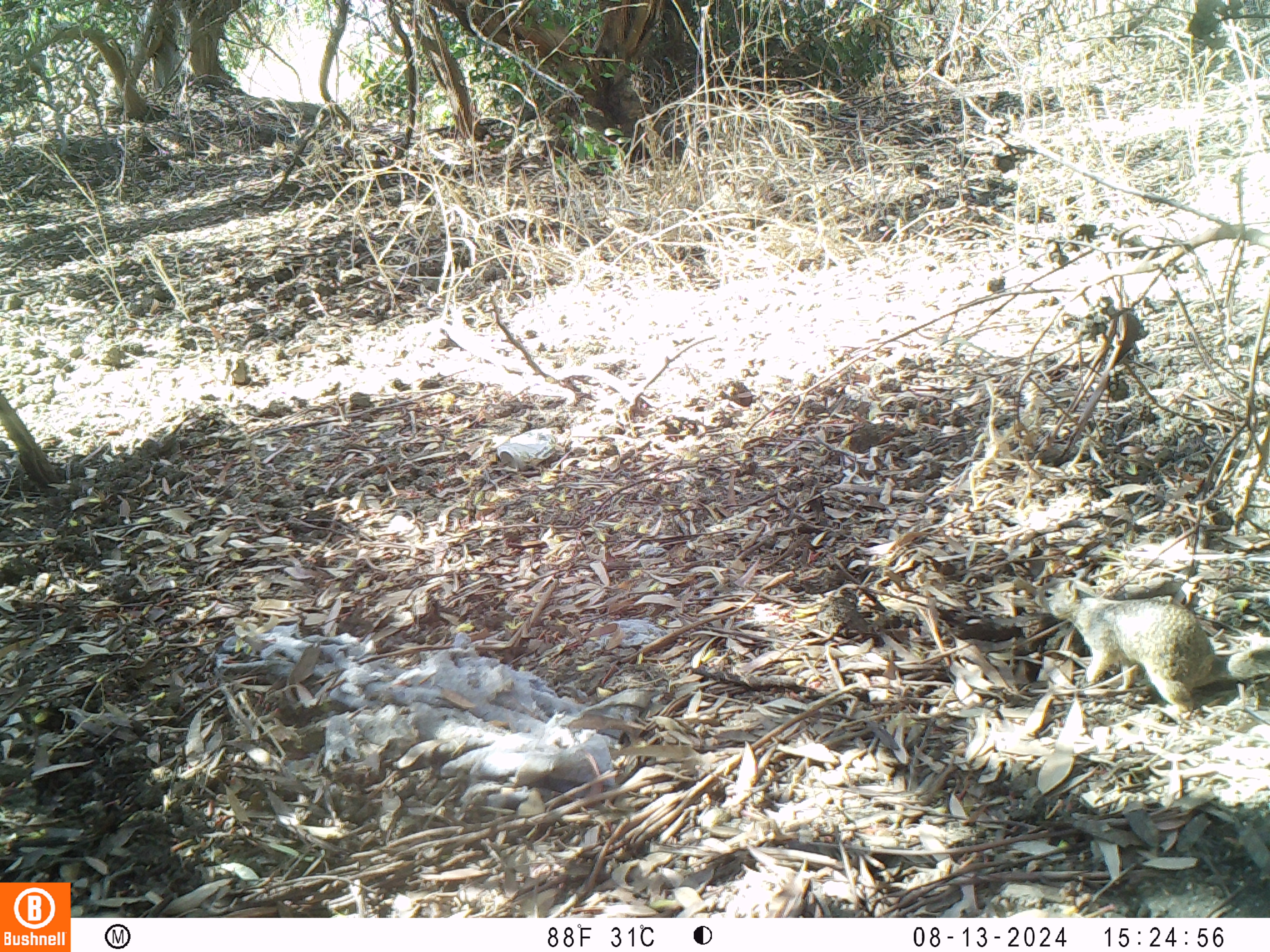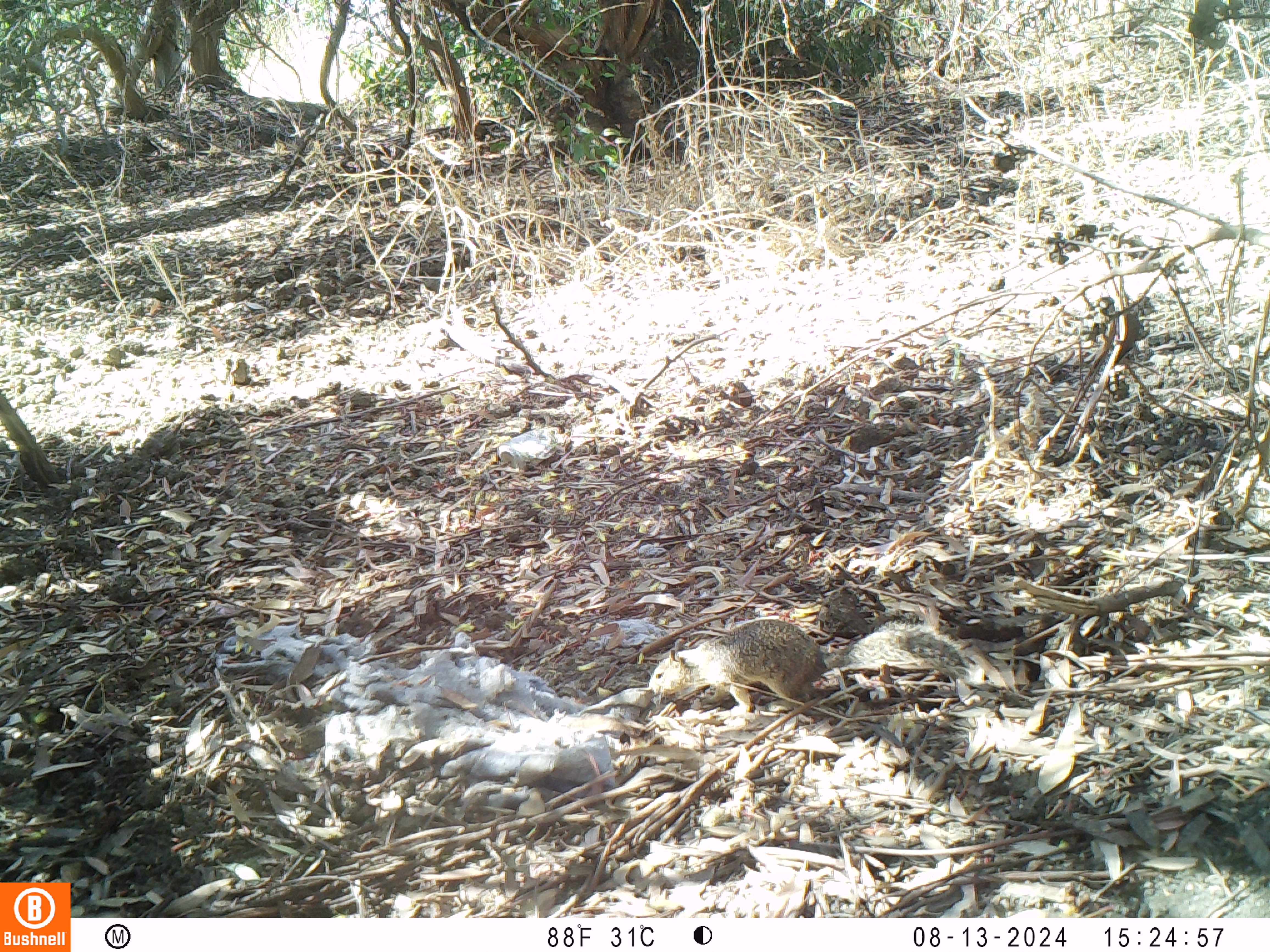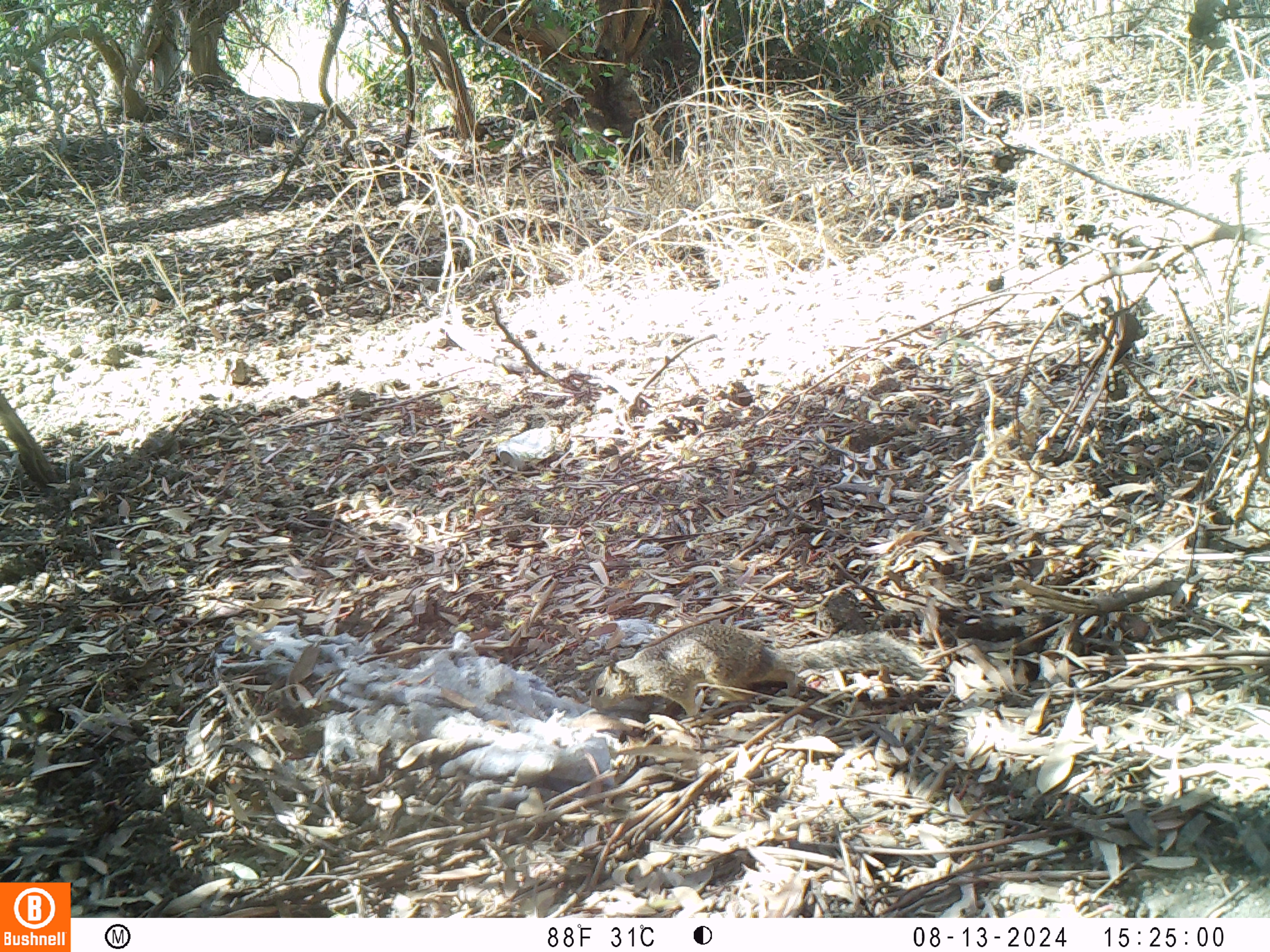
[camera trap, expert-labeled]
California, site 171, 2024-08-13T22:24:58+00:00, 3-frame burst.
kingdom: Animalia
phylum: Chordata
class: Mammalia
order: Rodentia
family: Sciuridae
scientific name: Sciuridae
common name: squirrel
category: unknown squirrel